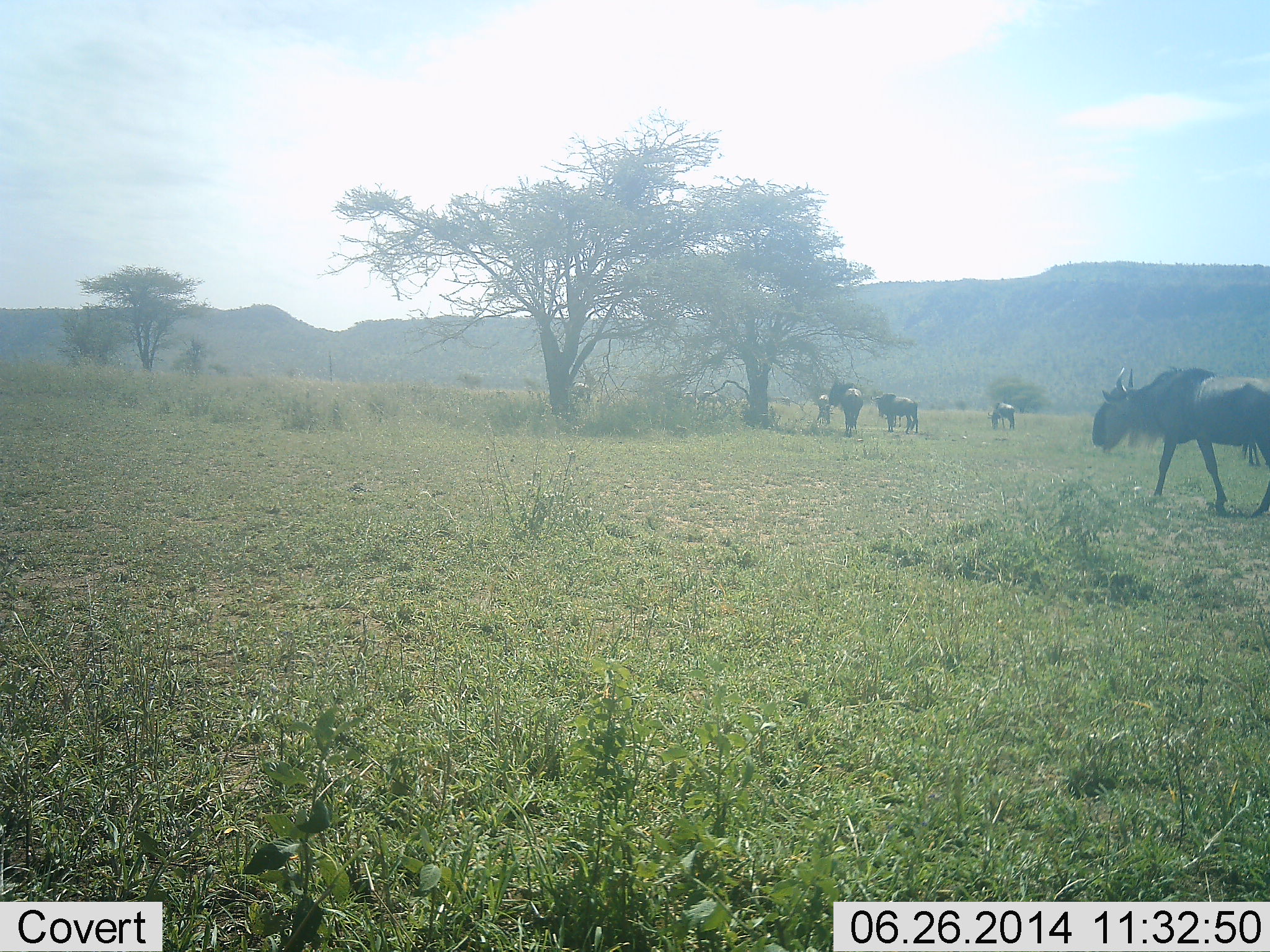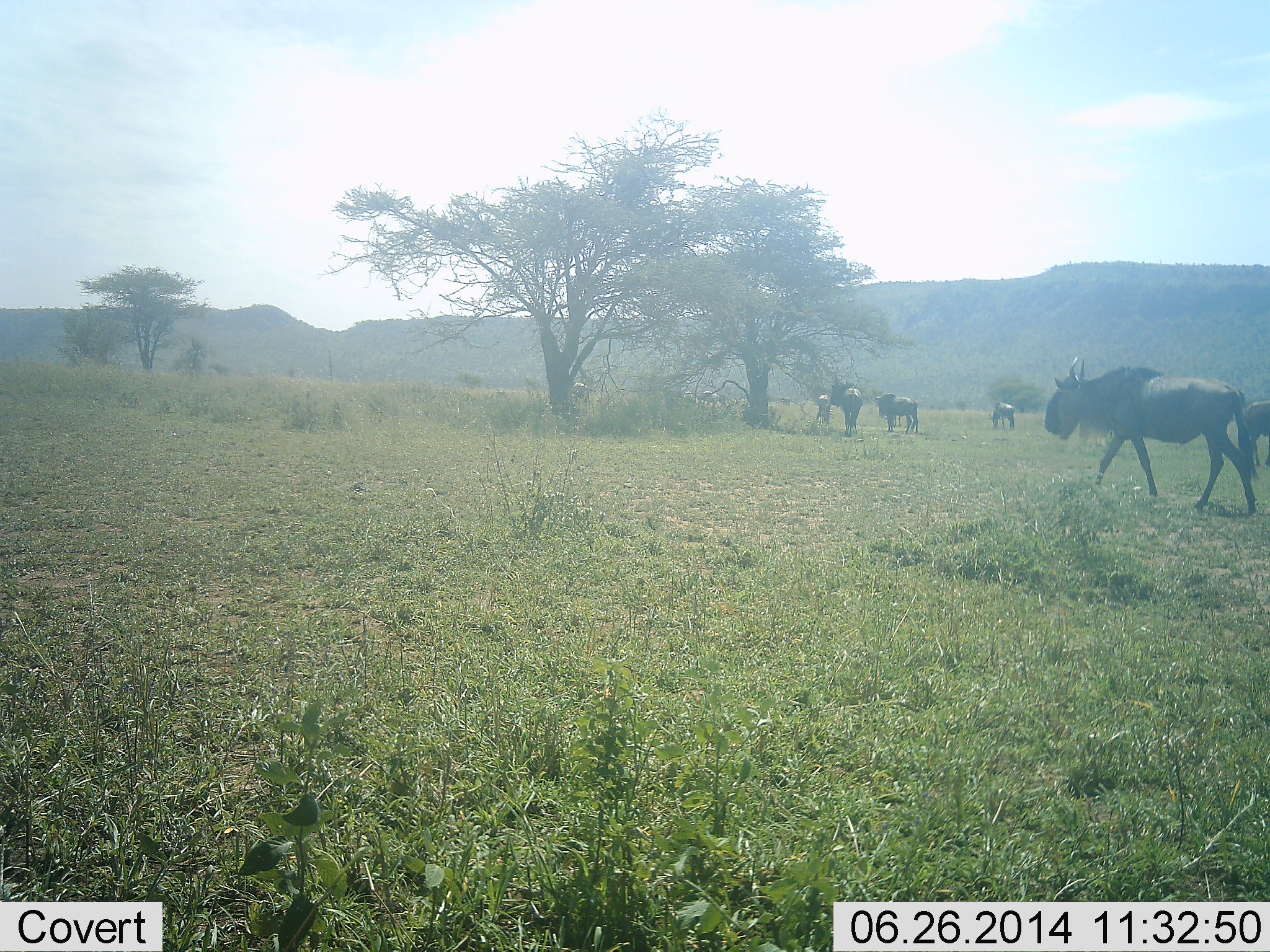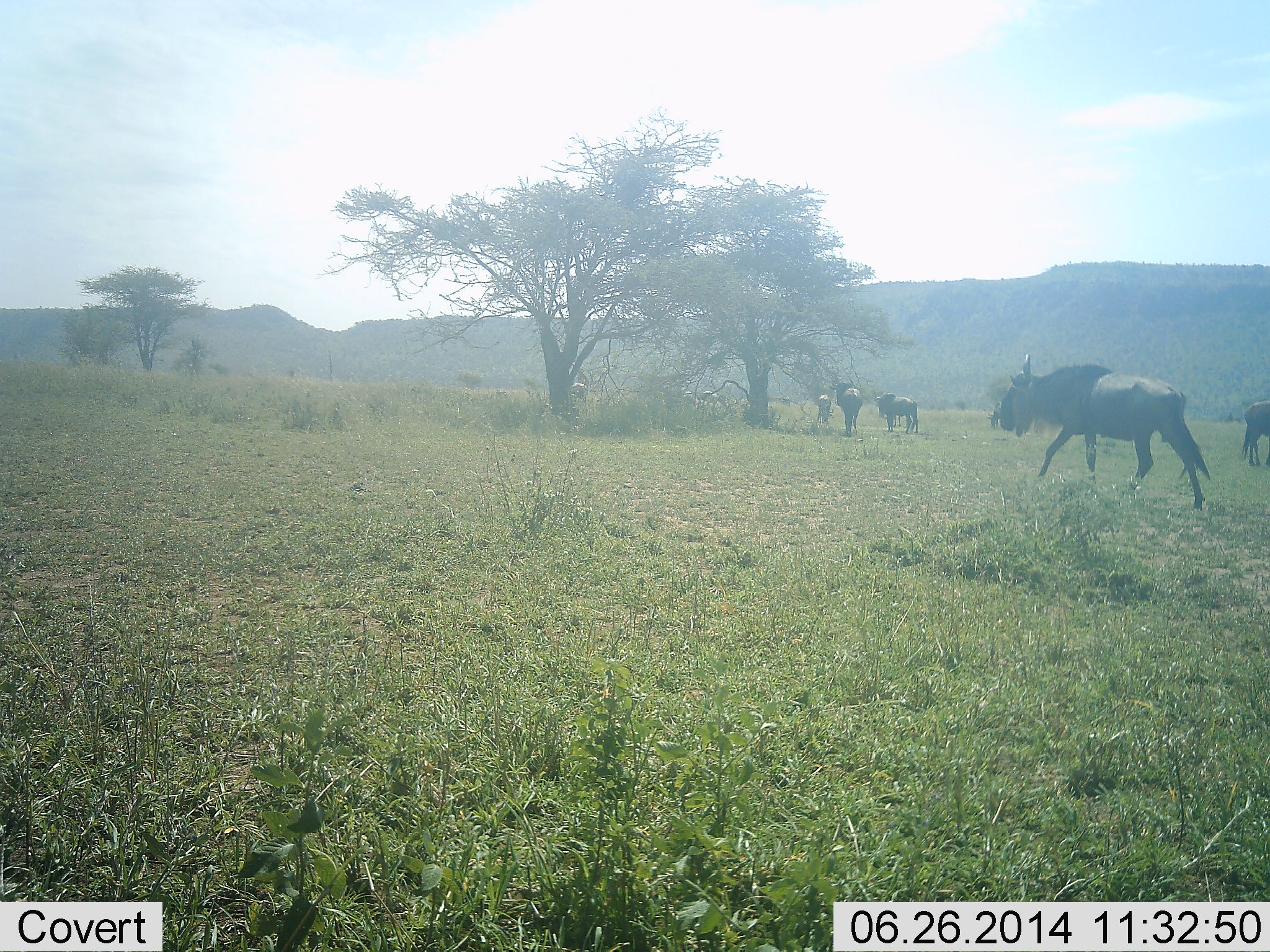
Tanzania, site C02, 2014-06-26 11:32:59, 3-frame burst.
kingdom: Animalia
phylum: Chordata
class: Mammalia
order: Artiodactyla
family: Bovidae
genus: Connochaetes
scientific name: Connochaetes taurinus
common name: blue wildebeest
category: wildebeest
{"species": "wildebeest (blue wildebeest) (Connochaetes taurinus)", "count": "6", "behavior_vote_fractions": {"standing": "55%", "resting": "0%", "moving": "73%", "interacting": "0%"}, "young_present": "0%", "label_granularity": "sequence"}